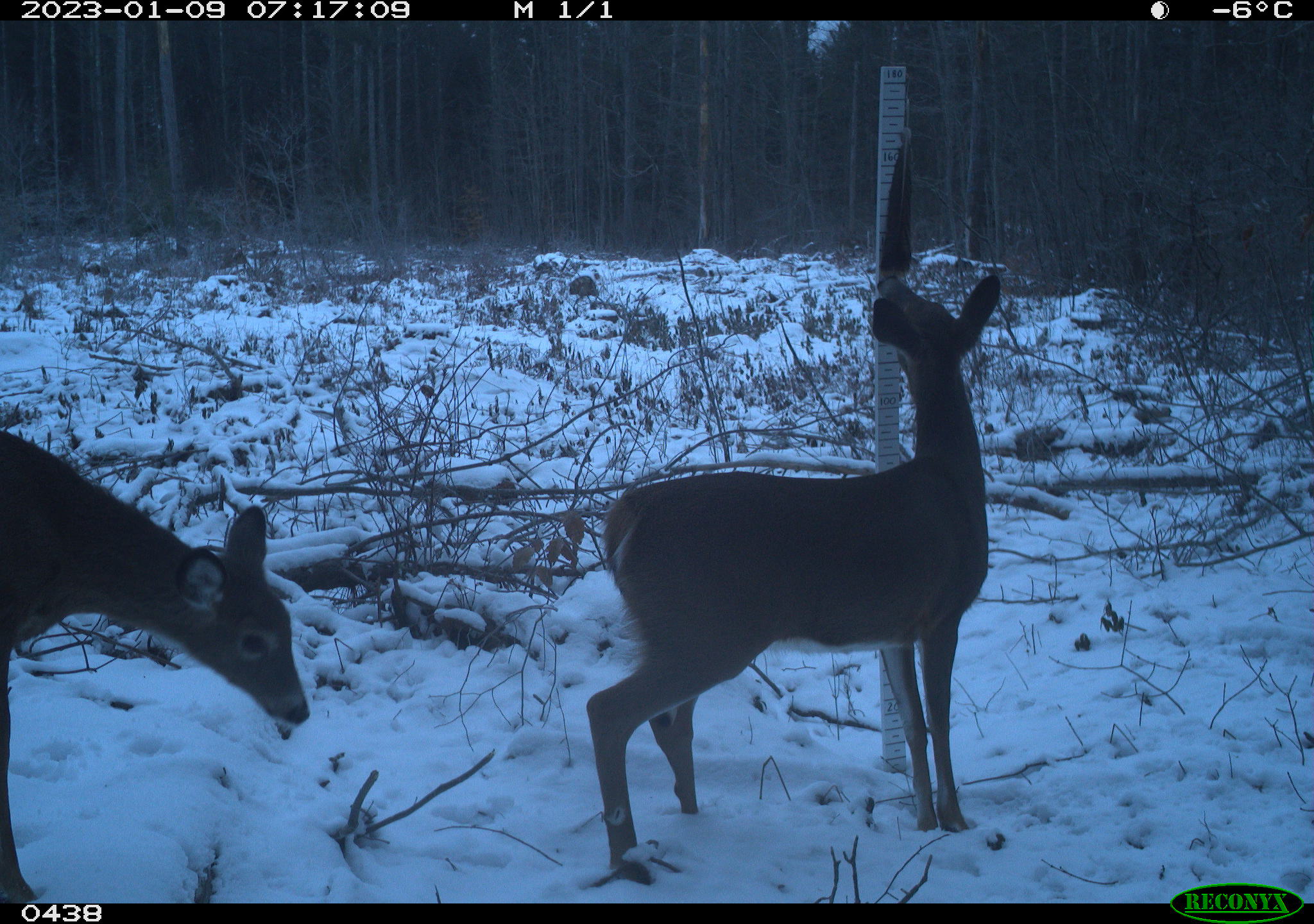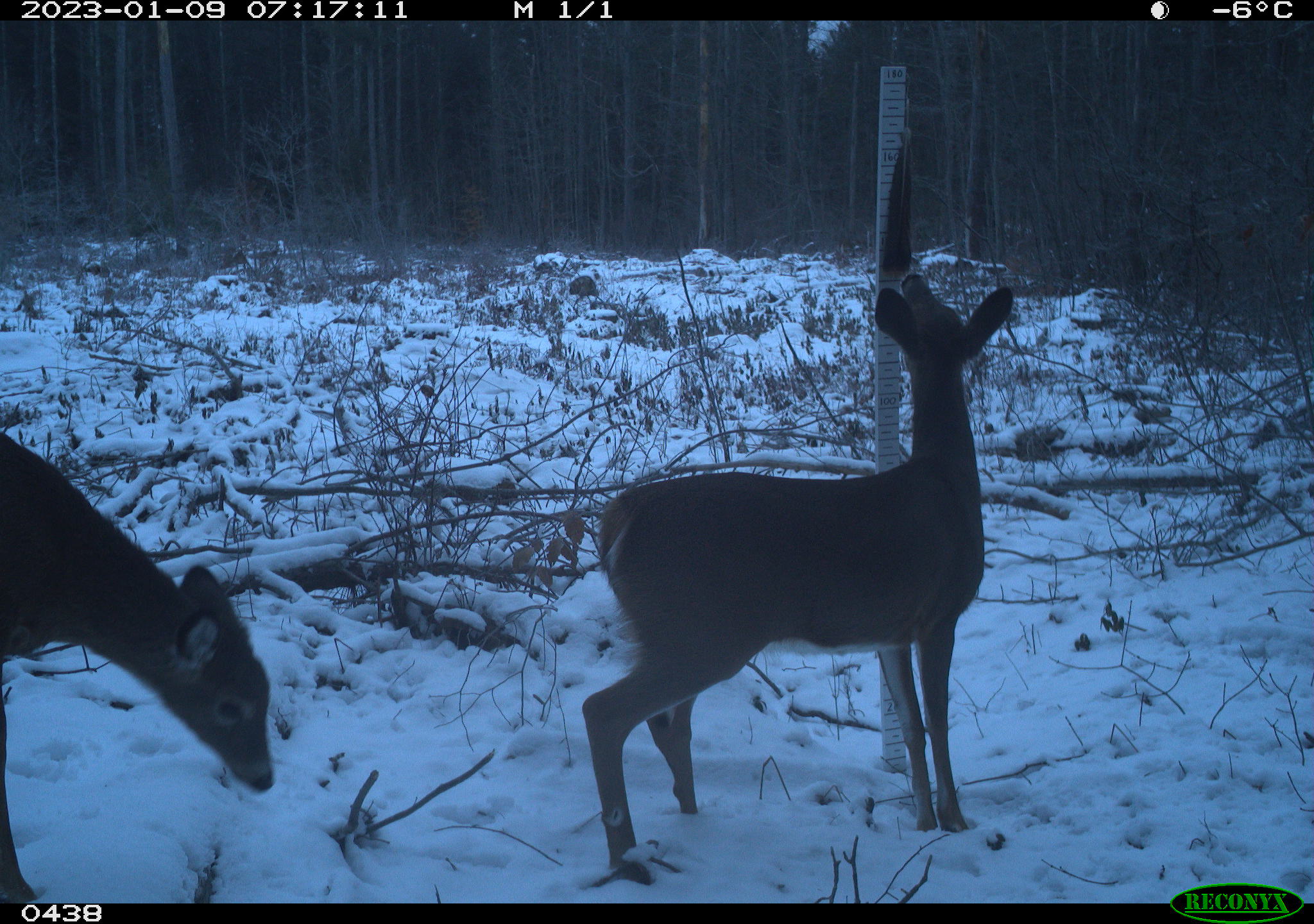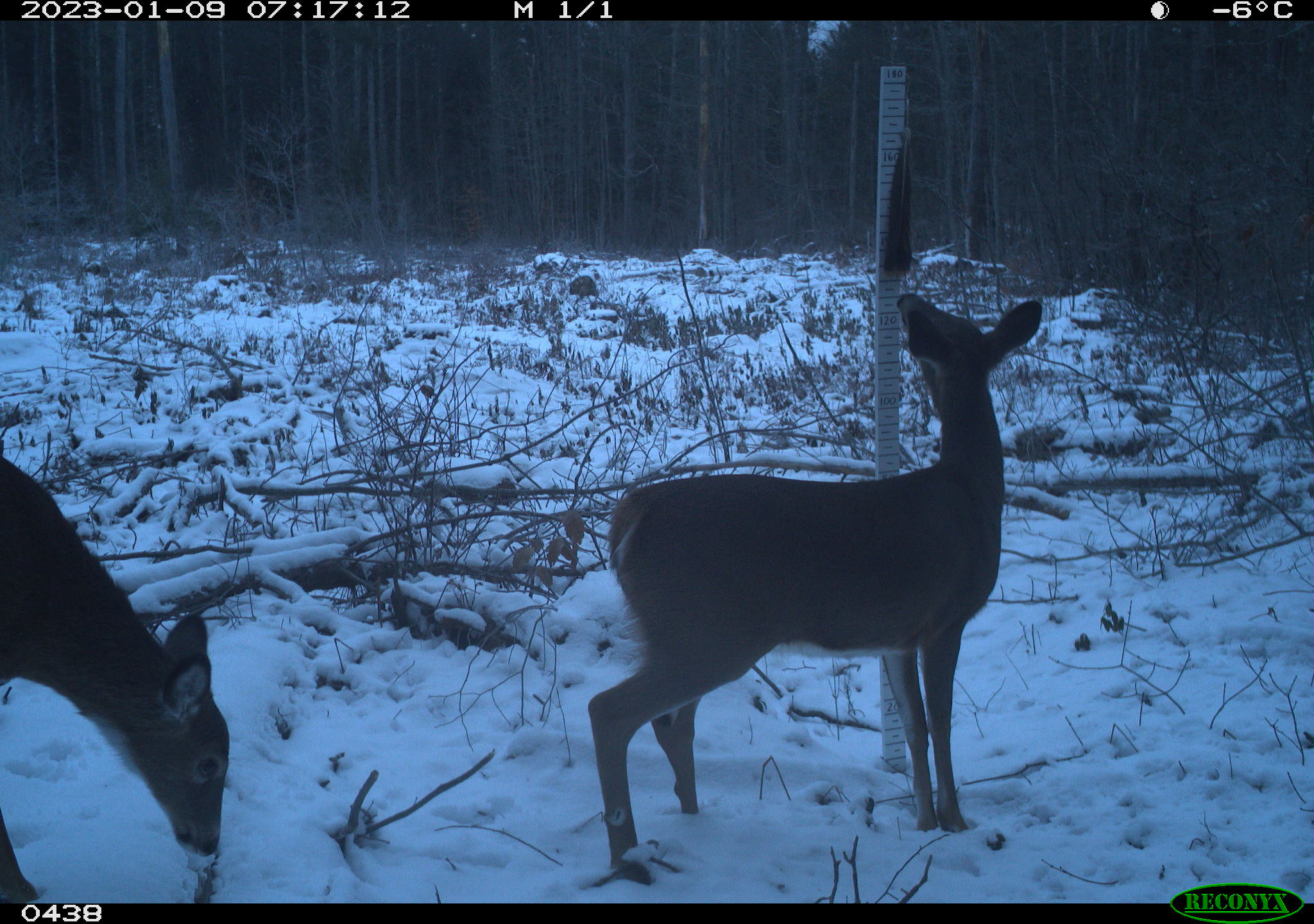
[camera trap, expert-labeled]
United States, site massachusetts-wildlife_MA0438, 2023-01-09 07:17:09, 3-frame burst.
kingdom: Animalia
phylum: Chordata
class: Mammalia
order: Artiodactyla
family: Cervidae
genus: Odocoileus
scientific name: Odocoileus virginianus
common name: white-tailed deer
White-tailed deer (Odocoileus virginianus).